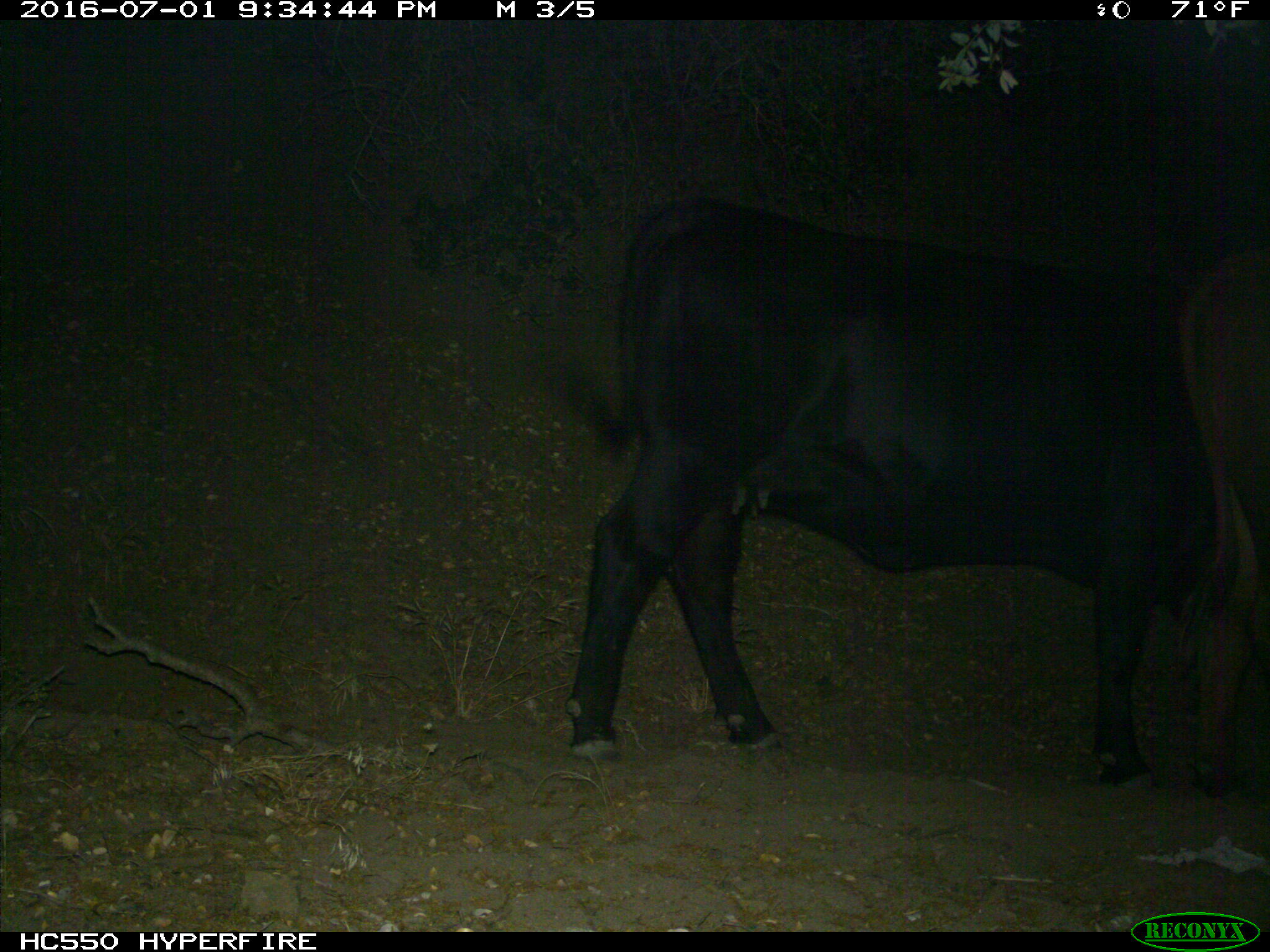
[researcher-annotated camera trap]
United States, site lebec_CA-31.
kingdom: Animalia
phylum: Chordata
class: Mammalia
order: Artiodactyla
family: Bovidae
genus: Bos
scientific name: Bos taurus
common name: domestic cow